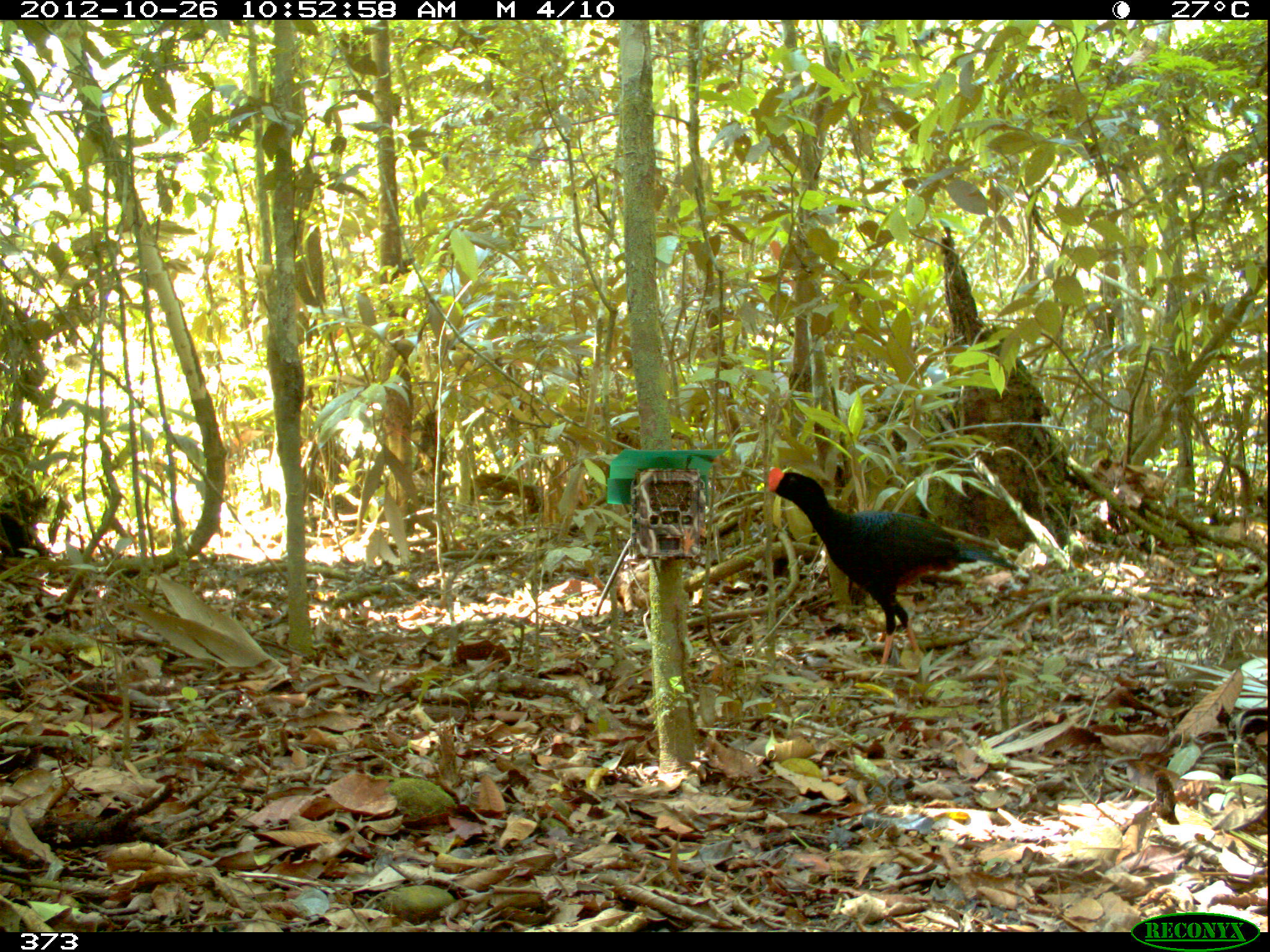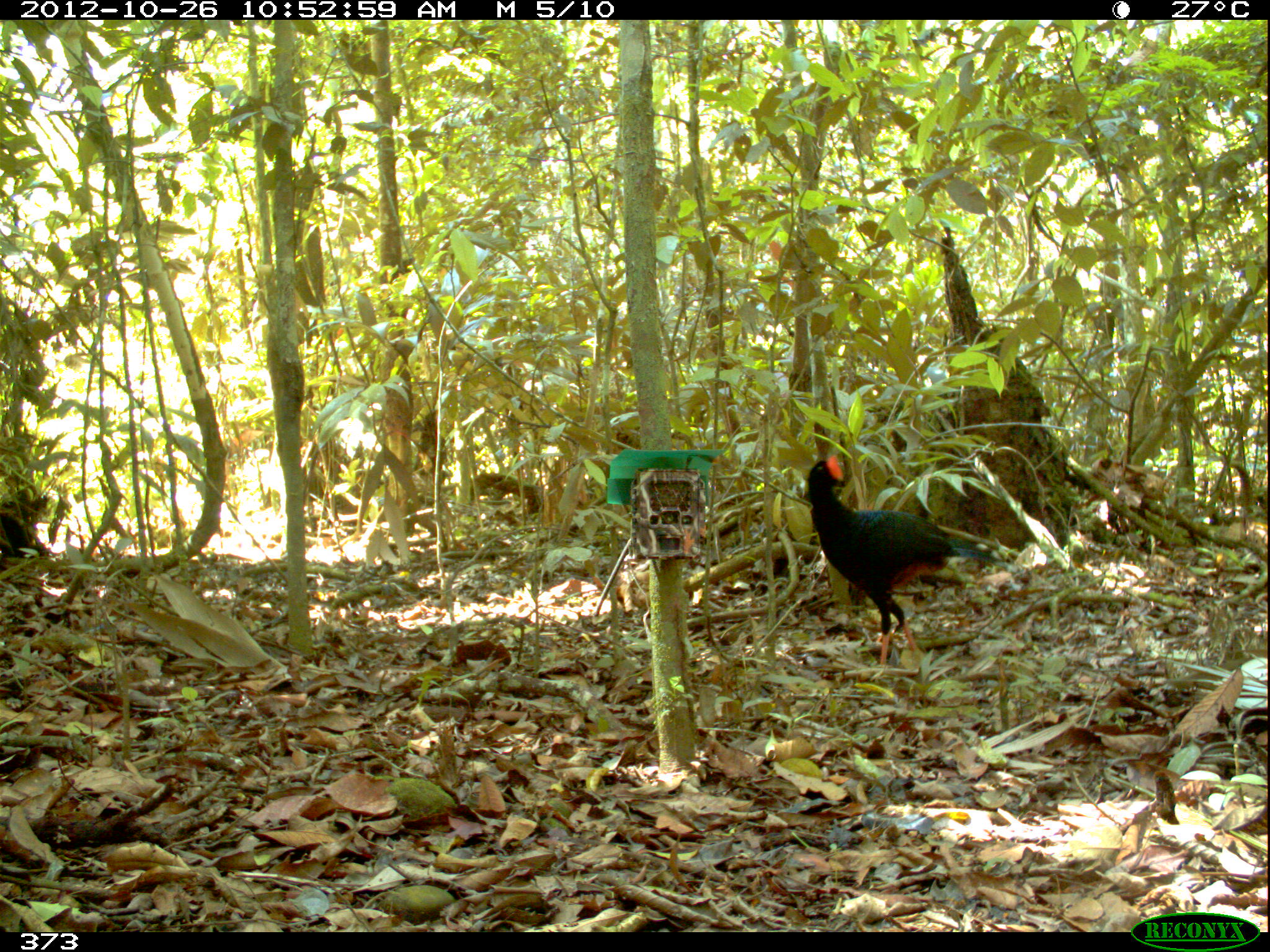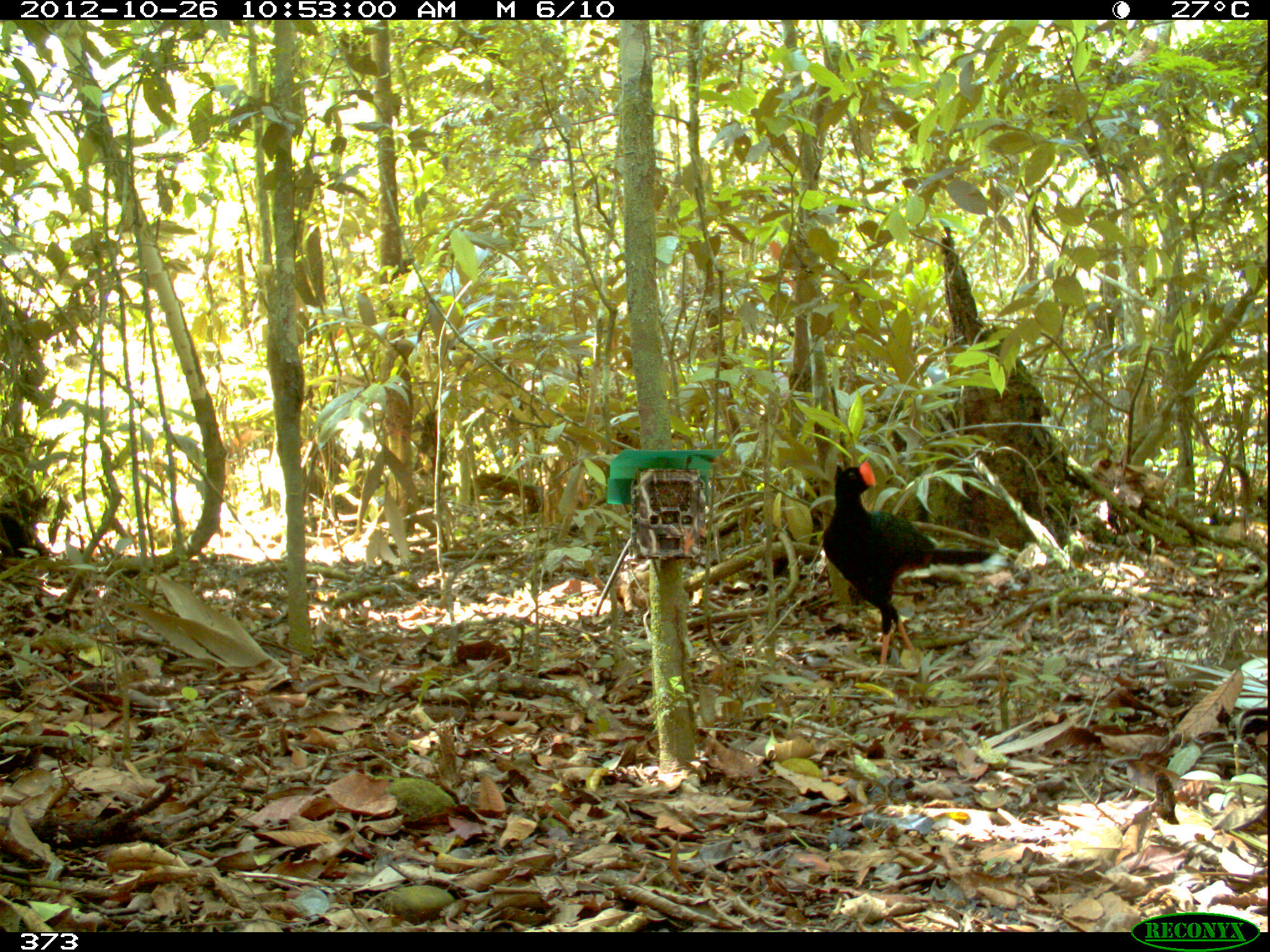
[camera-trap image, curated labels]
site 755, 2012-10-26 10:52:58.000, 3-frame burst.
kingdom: Animalia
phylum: Chordata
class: Aves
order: Galliformes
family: Cracidae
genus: Mitu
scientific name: Mitu tuberosum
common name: razor-billed curassow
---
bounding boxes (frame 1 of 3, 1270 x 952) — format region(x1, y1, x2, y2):
mitu tuberosum: region(766, 466, 1020, 680)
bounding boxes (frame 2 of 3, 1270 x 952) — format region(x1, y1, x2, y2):
mitu tuberosum: region(805, 452, 1024, 666)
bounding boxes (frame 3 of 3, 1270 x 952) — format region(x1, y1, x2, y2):
mitu tuberosum: region(820, 460, 992, 665)